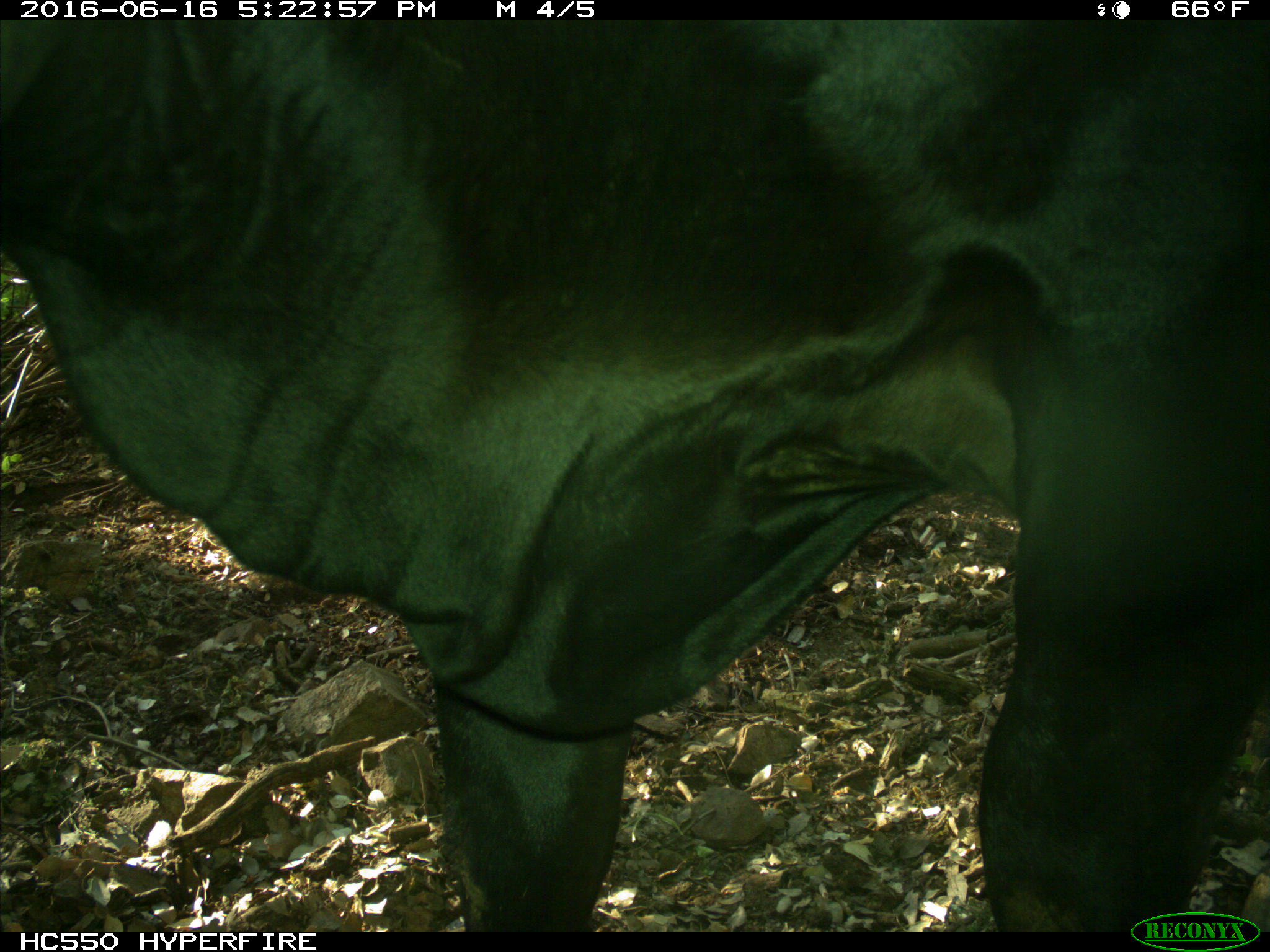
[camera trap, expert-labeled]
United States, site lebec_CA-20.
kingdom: Animalia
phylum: Chordata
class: Mammalia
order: Artiodactyla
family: Bovidae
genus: Bos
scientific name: Bos taurus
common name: domestic cow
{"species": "Bos taurus (domestic cow)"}